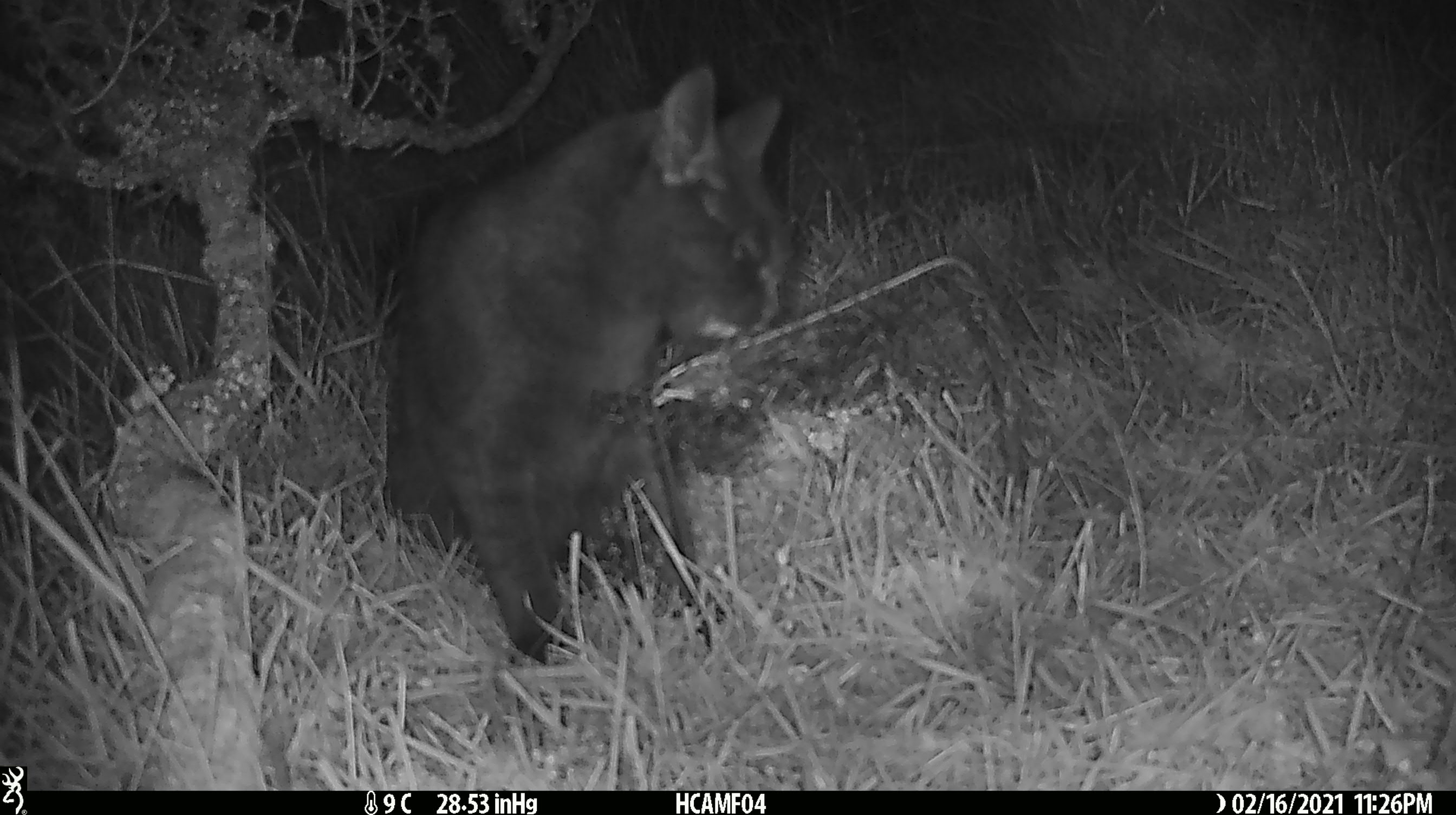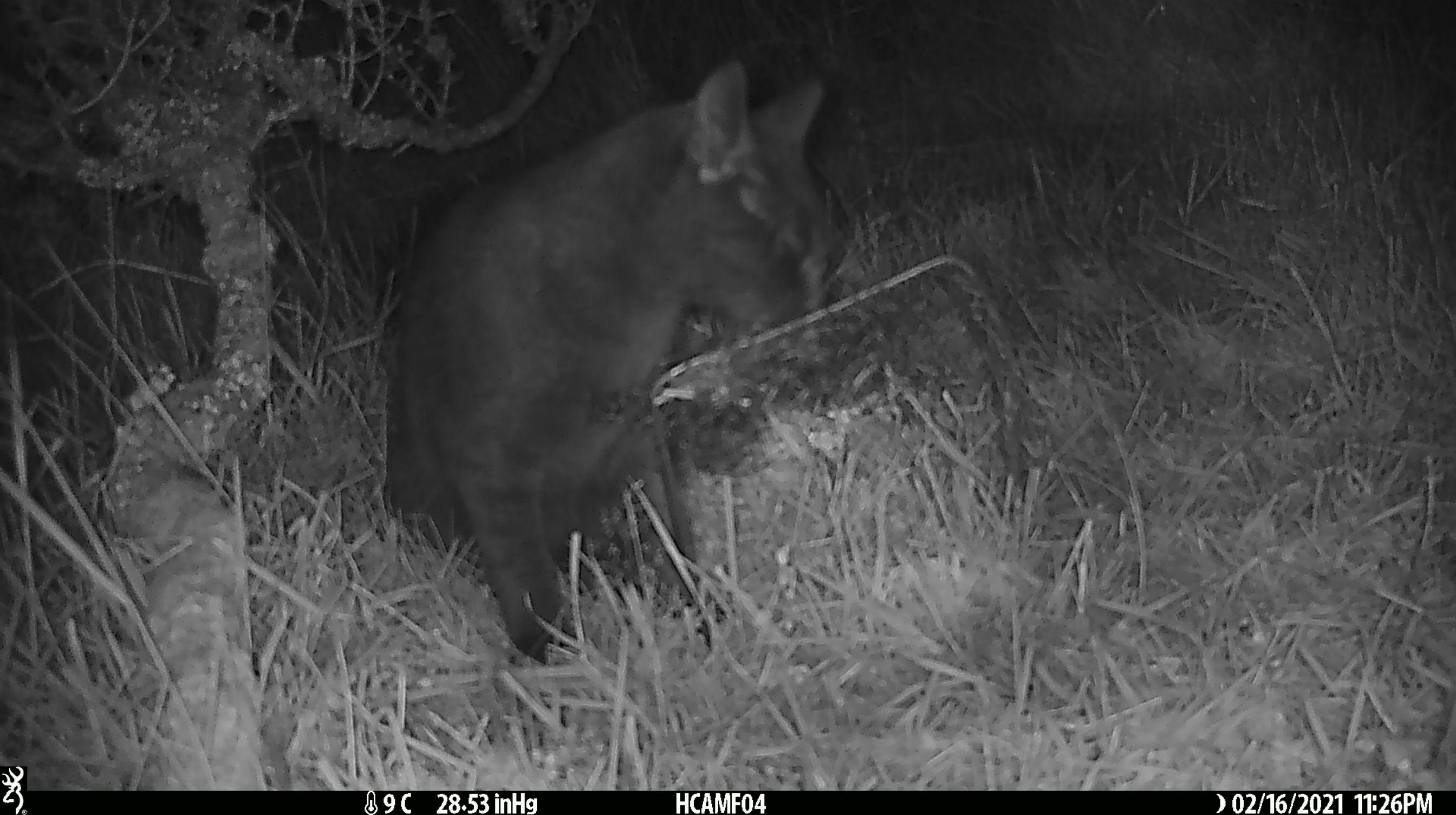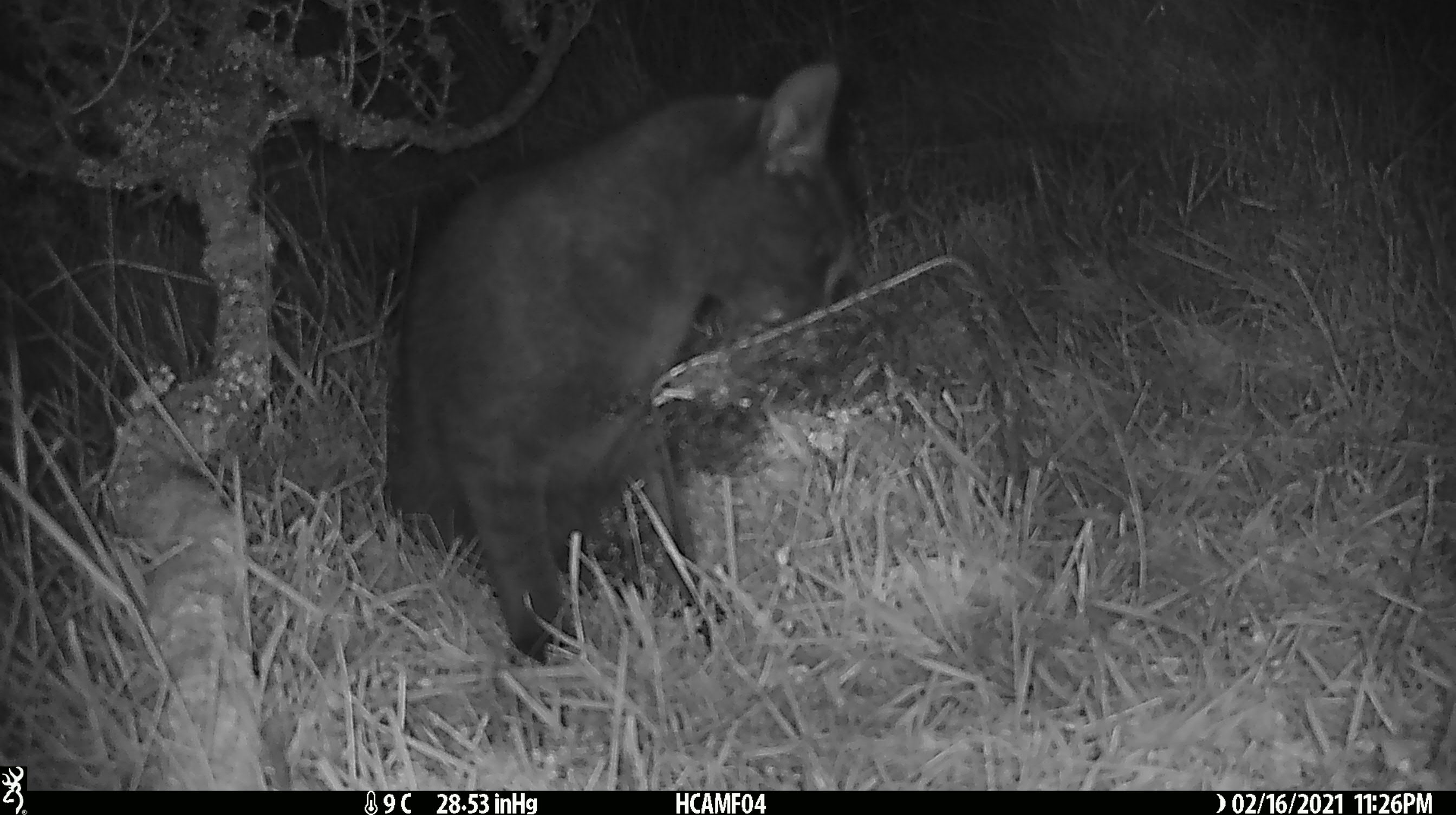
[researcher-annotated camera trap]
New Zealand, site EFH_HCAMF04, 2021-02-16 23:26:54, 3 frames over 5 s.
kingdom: Animalia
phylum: Chordata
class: Mammalia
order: Carnivora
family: Felidae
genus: Felis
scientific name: Felis catus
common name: domestic cat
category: cat